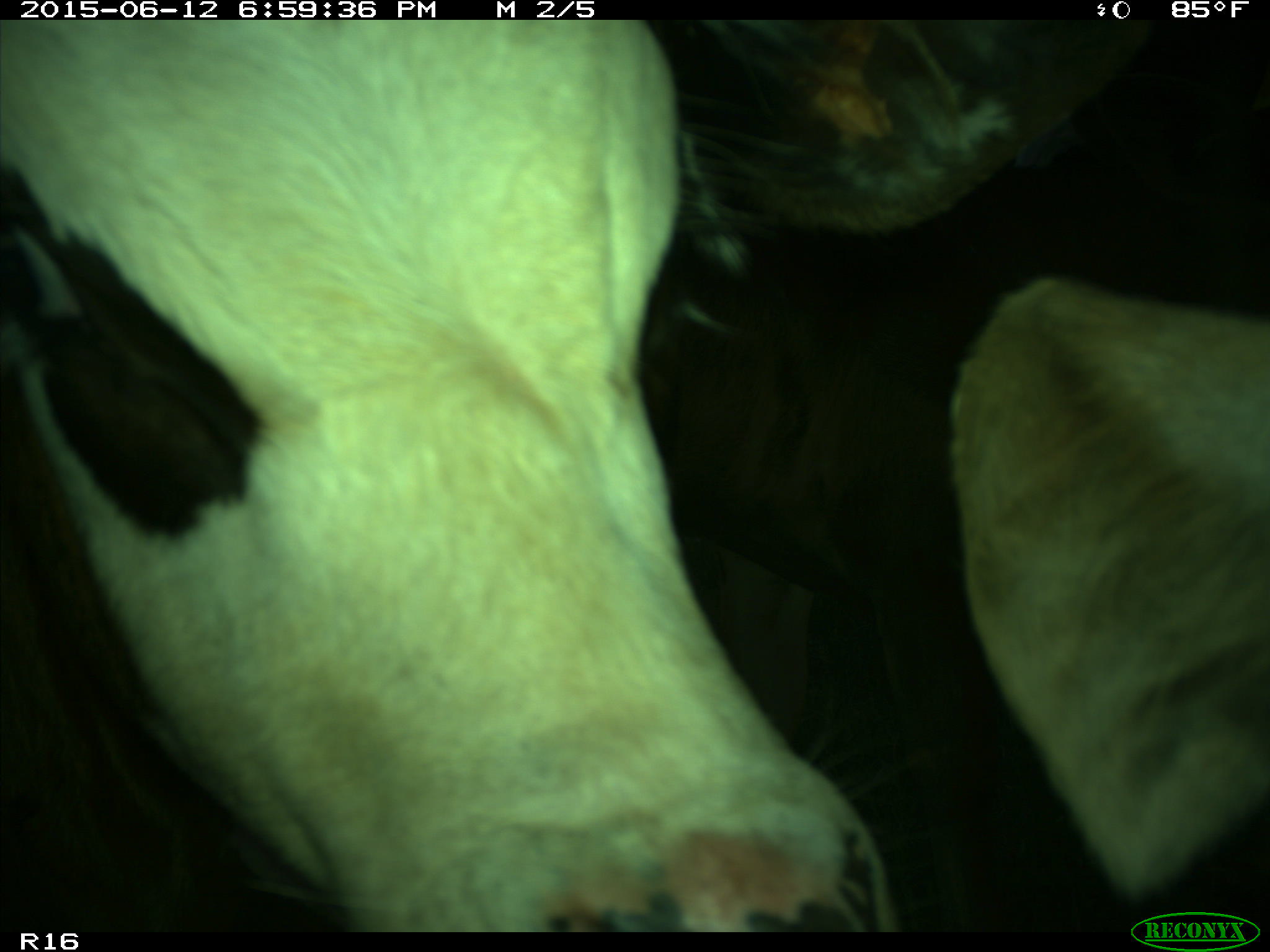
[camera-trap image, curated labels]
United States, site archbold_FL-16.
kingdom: Animalia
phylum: Chordata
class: Mammalia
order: Artiodactyla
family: Bovidae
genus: Bos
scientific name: Bos taurus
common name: domestic cow